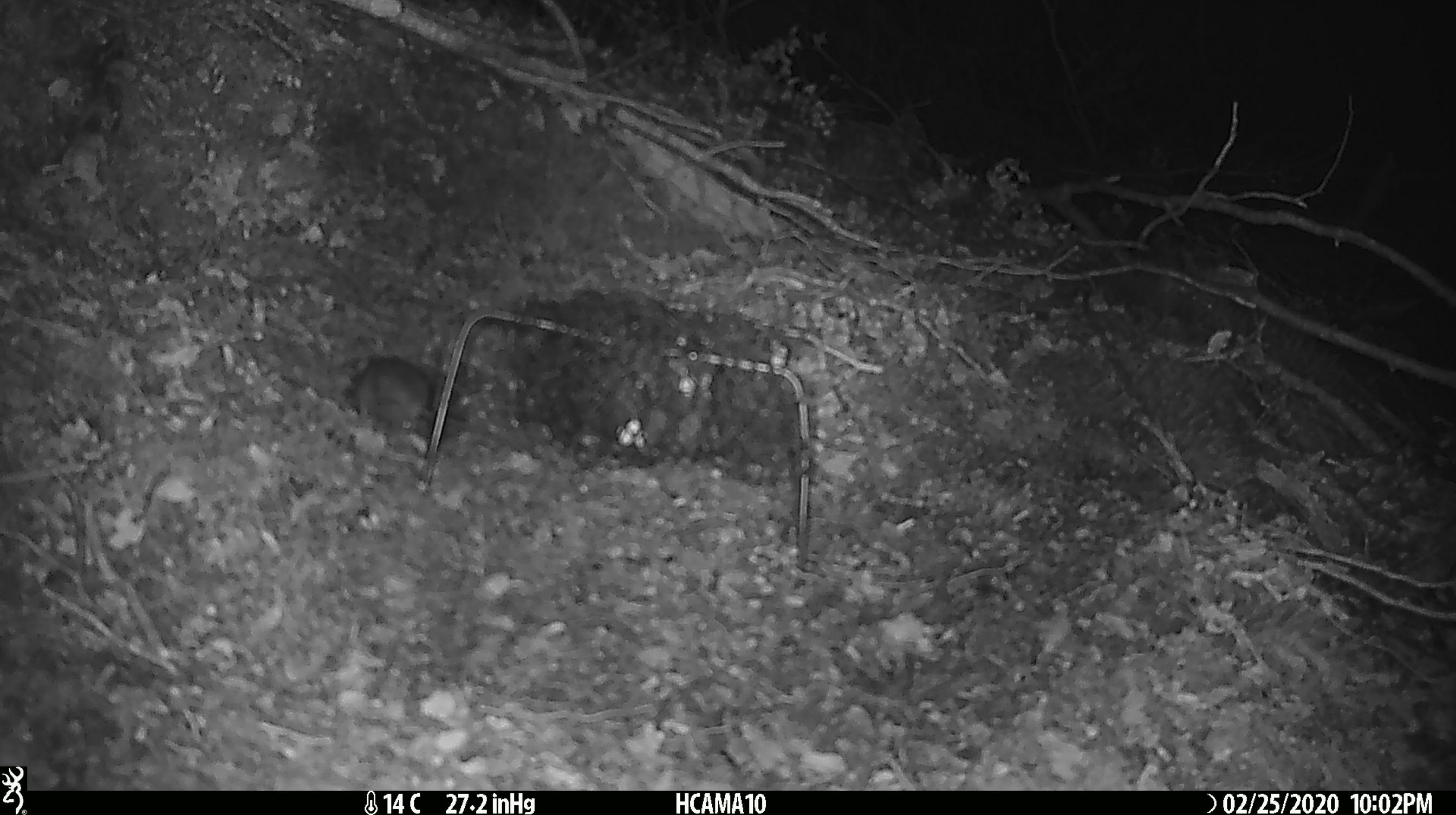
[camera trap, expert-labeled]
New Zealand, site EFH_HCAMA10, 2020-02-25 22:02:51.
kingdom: Animalia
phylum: Chordata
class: Mammalia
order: Rodentia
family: Muridae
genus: Mus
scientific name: Mus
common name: mouse